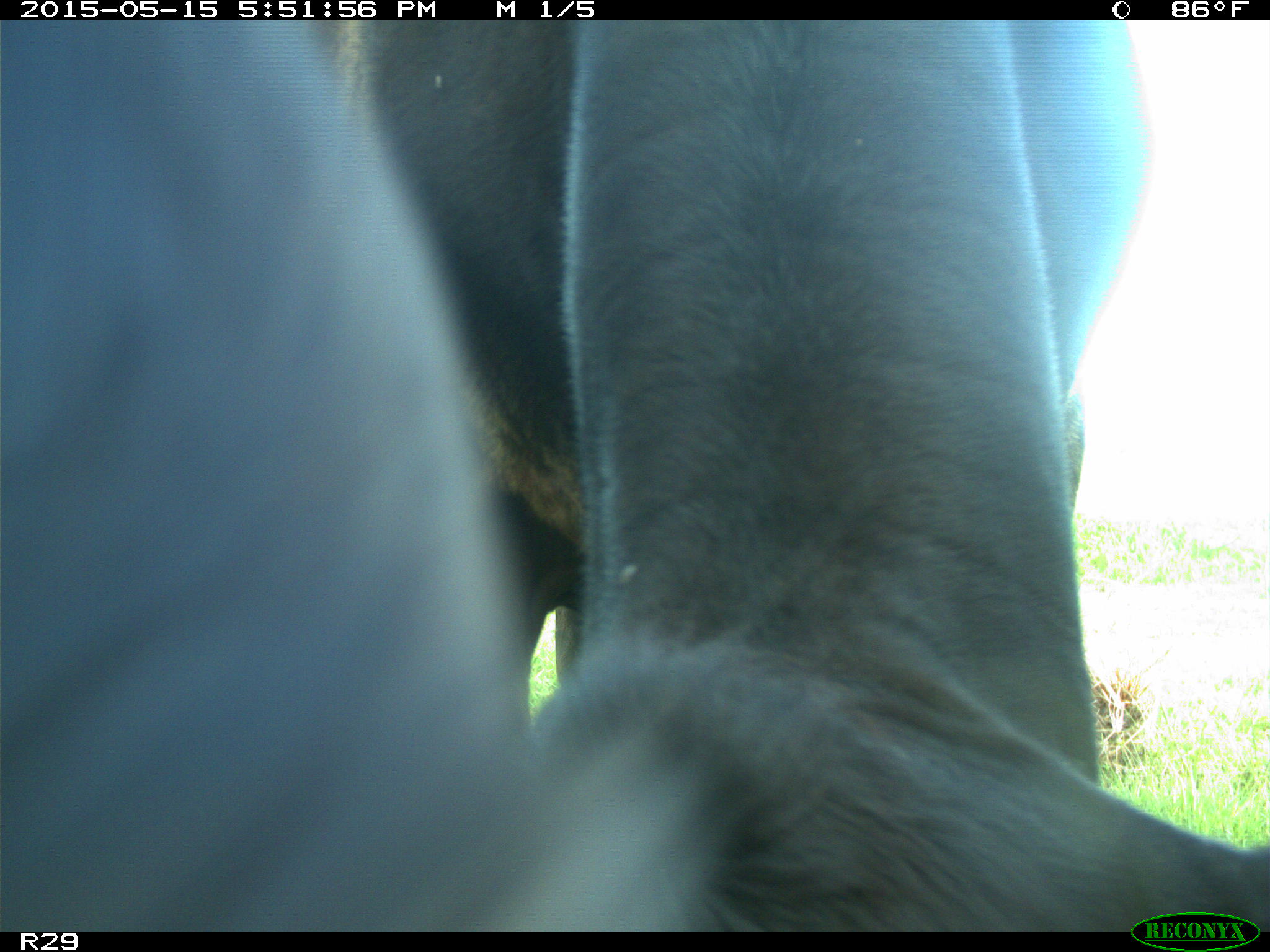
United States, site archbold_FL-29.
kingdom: Animalia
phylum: Chordata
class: Mammalia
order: Artiodactyla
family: Bovidae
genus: Bos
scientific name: Bos taurus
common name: domestic cow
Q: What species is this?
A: Bos taurus (domestic cow).